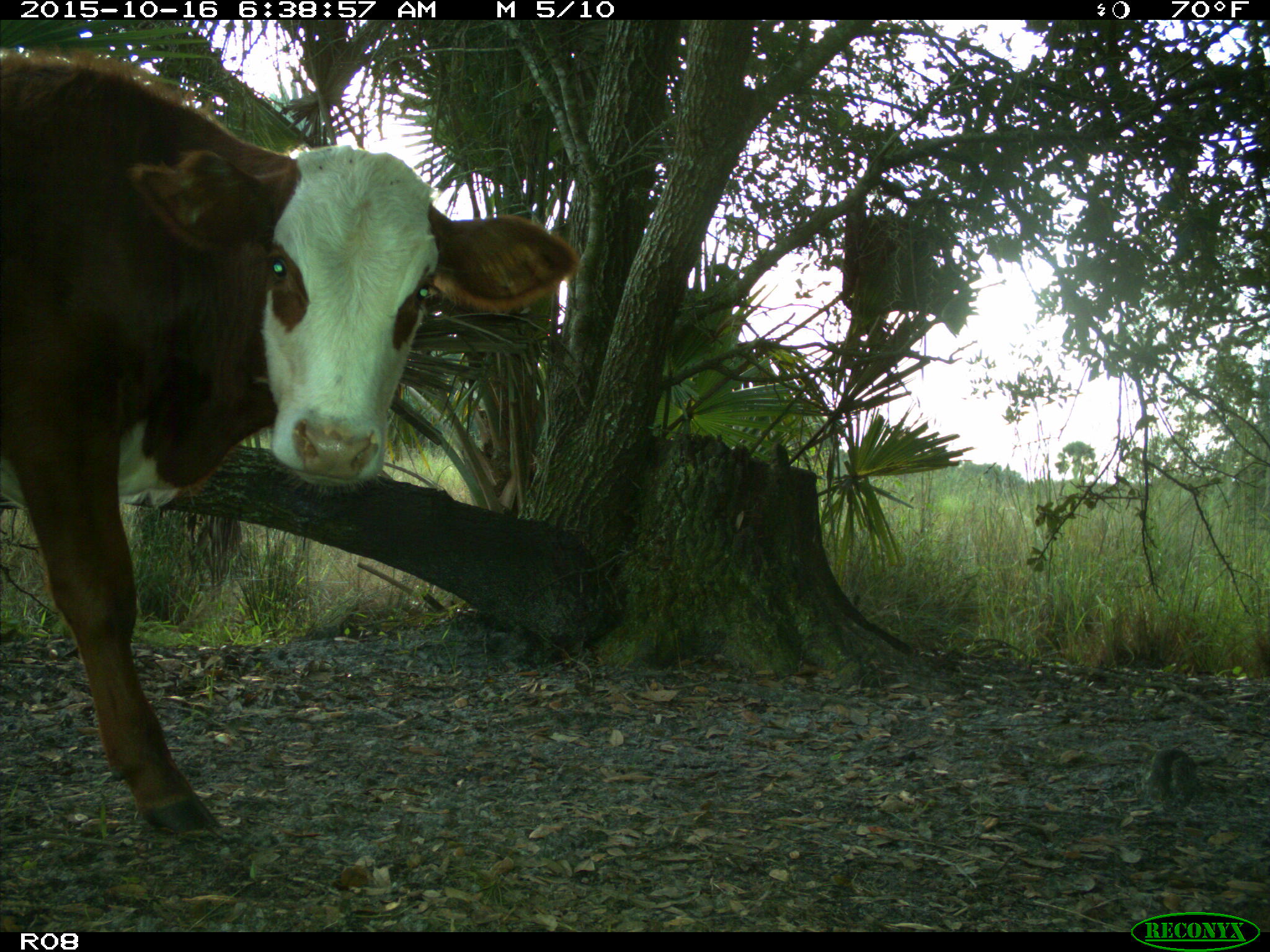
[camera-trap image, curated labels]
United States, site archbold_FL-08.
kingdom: Animalia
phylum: Chordata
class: Mammalia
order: Artiodactyla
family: Bovidae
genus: Bos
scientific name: Bos taurus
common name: domestic cow